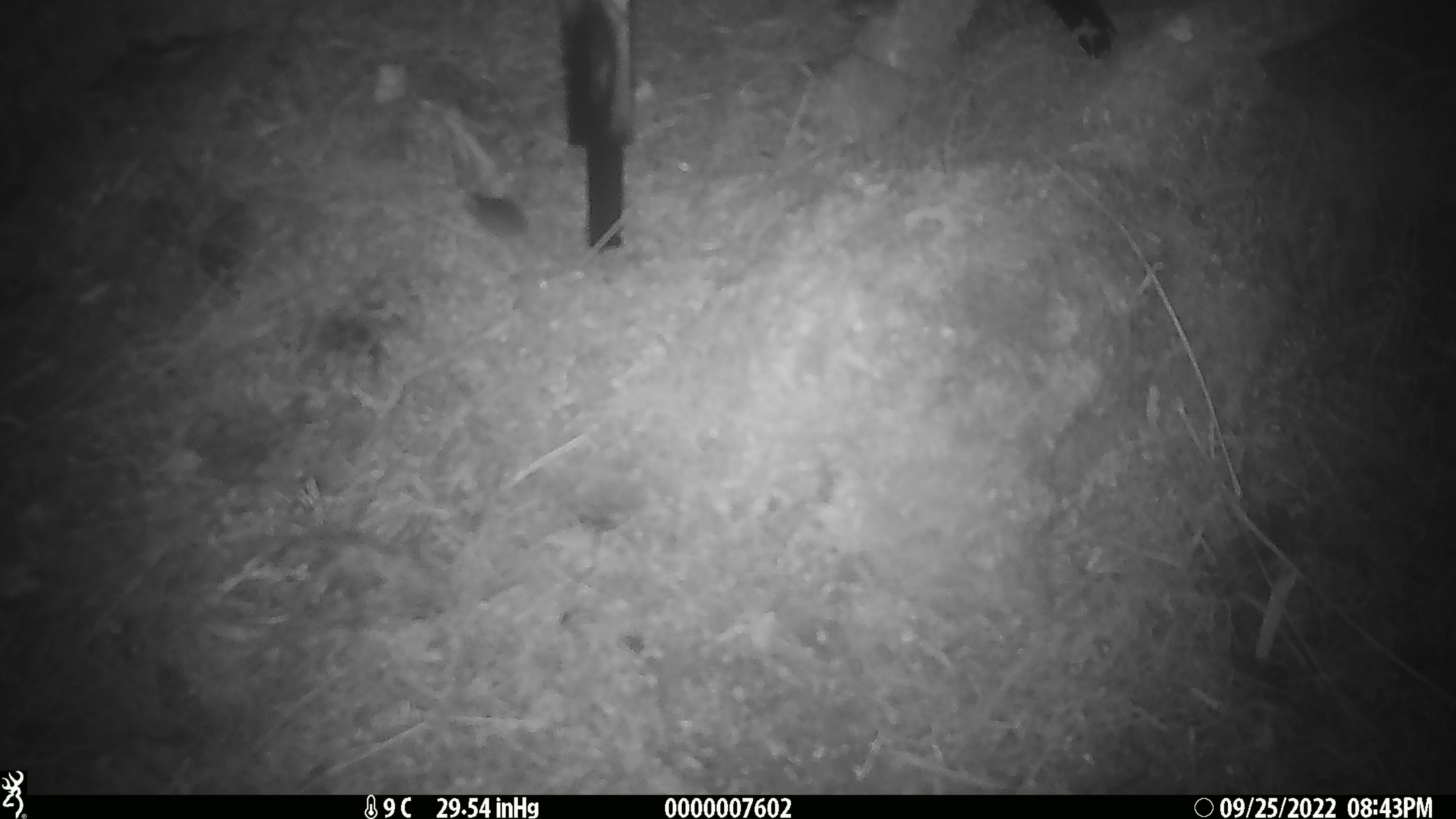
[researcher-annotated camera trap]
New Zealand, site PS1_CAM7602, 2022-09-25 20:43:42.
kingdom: Animalia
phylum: Chordata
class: Mammalia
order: Rodentia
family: Muridae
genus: Mus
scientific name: Mus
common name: mouse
Mouse (Mus).